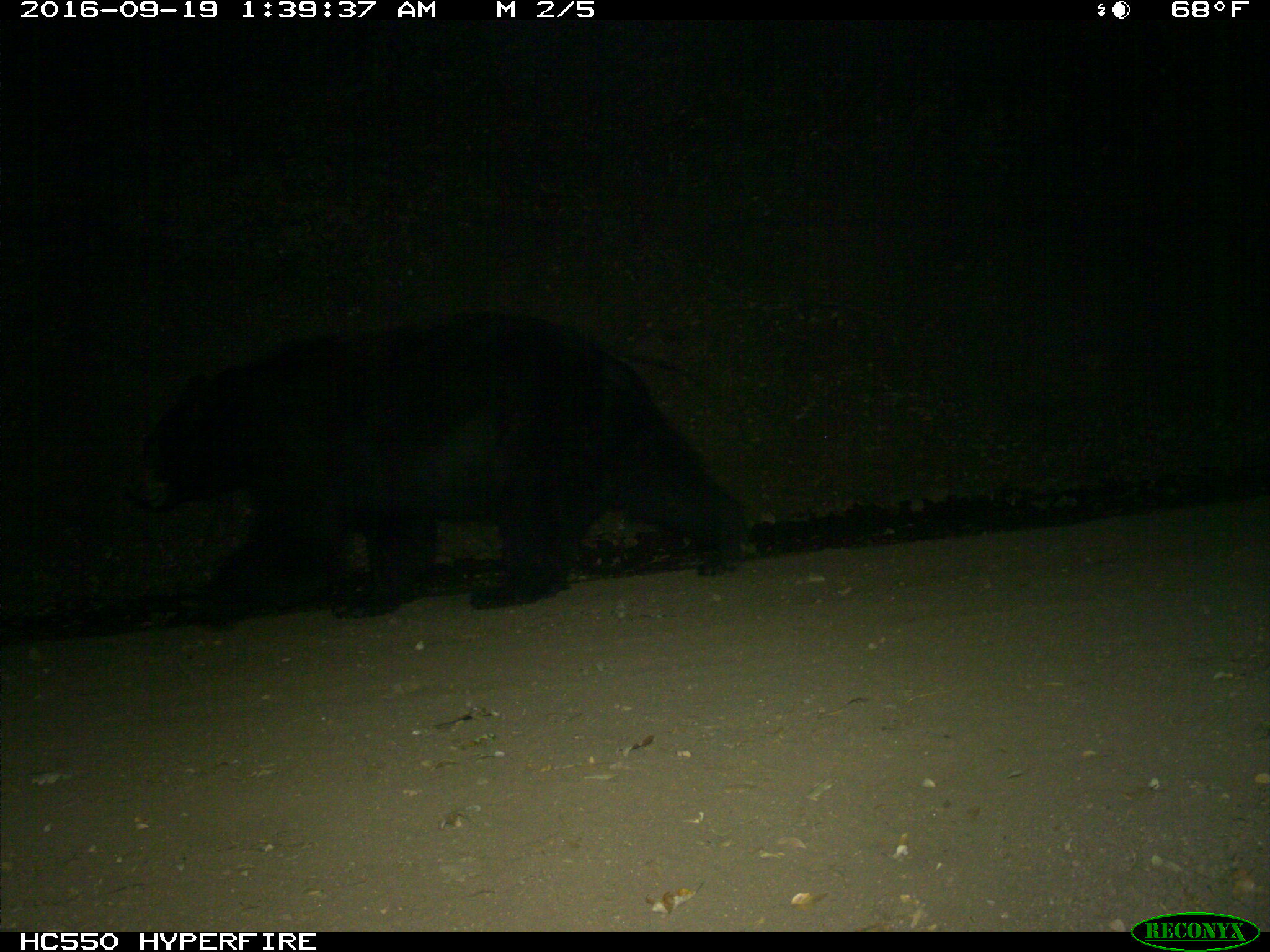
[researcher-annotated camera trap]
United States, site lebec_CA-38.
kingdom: Animalia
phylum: Chordata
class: Mammalia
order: Carnivora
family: Ursidae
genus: Ursus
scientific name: Ursus americanus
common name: american black bear